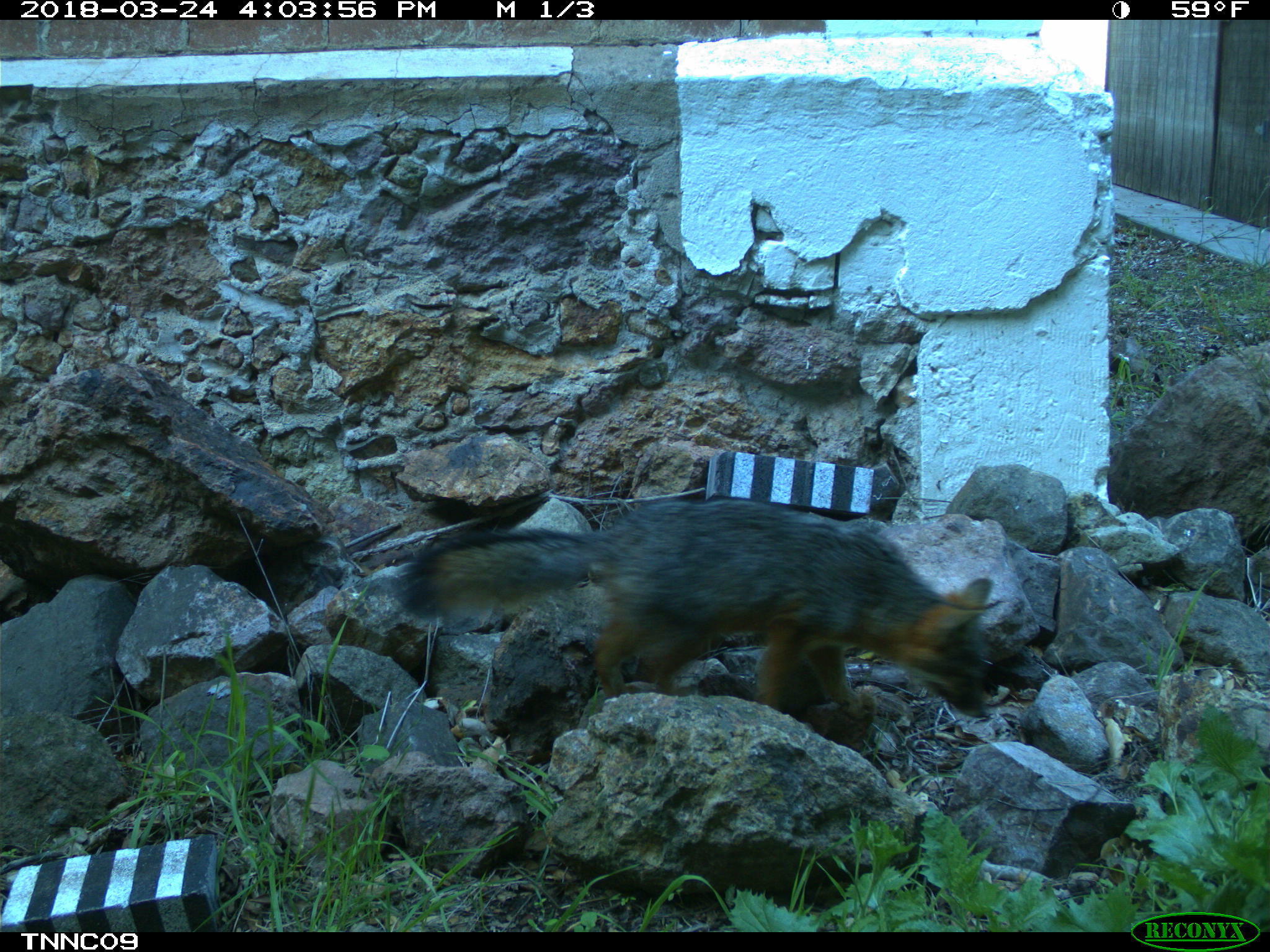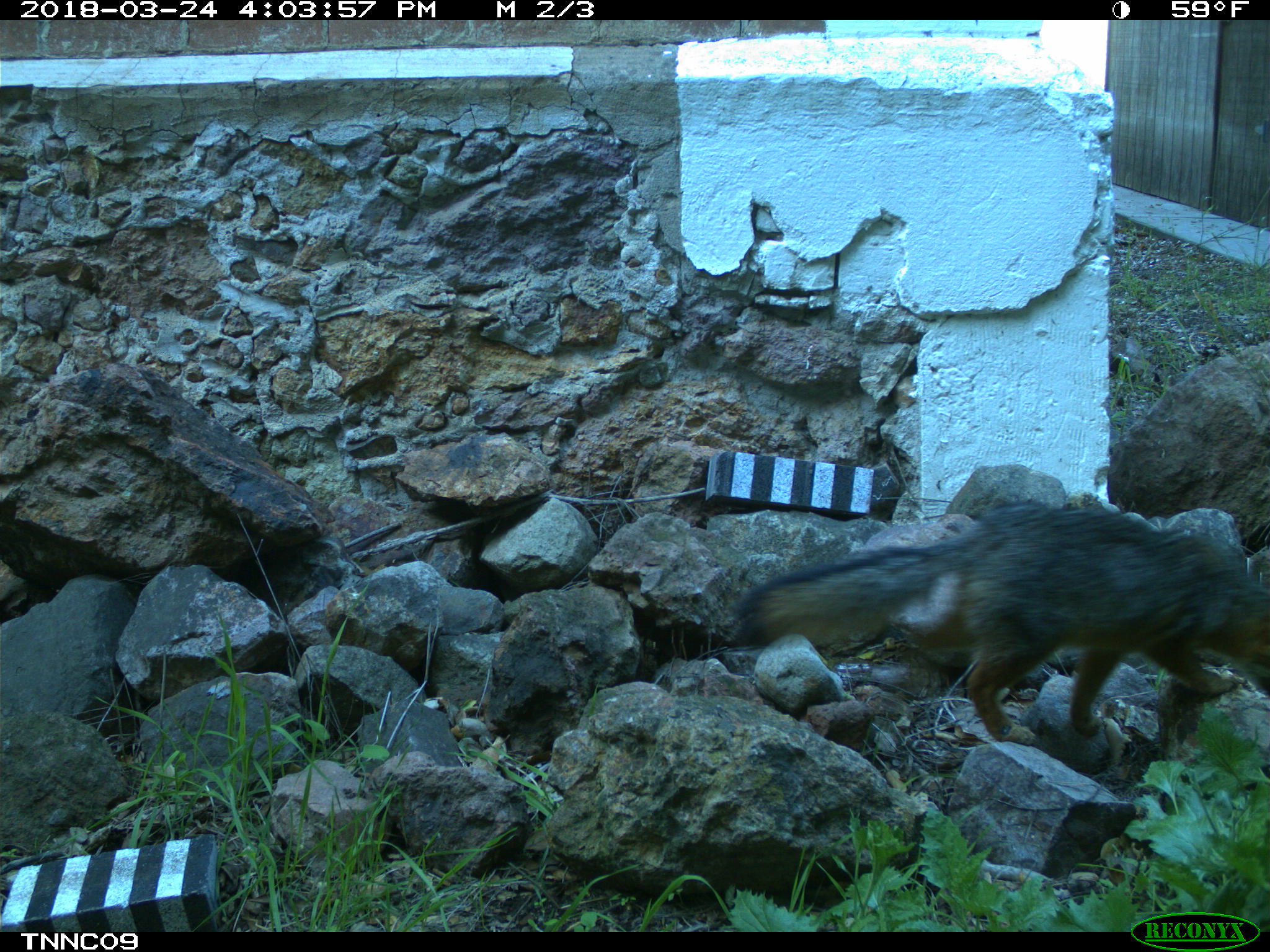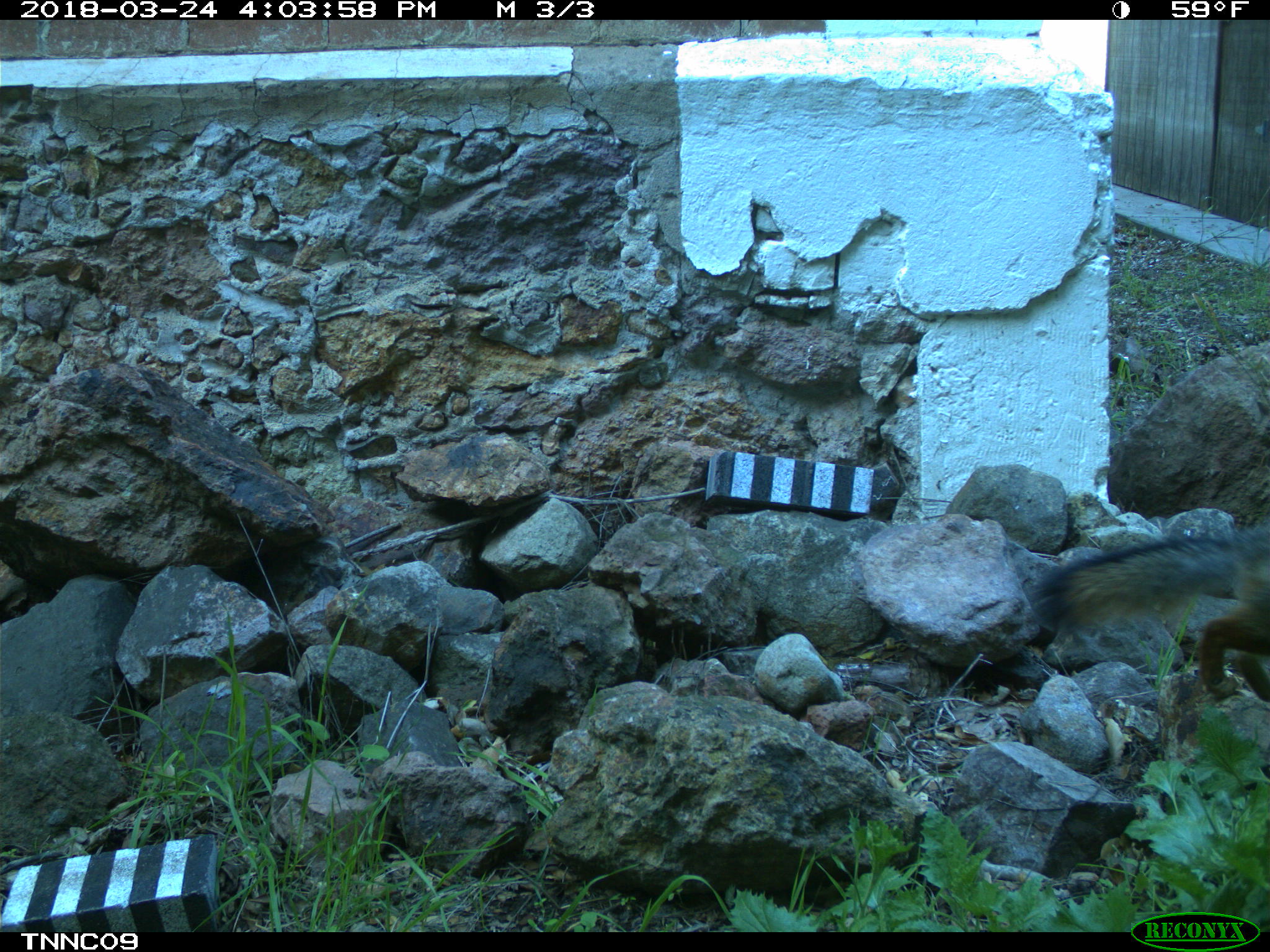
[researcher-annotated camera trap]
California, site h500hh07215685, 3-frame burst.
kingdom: Animalia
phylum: Chordata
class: Mammalia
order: Carnivora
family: Canidae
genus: Urocyon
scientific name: Urocyon littoralis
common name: island fox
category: fox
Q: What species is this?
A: Fox (island fox) (Urocyon littoralis).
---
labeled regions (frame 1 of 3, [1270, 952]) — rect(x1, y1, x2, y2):
fox: rect(397, 496, 992, 718)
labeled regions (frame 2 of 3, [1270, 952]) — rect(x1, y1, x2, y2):
fox: rect(732, 497, 1269, 746)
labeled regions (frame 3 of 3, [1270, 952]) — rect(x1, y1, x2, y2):
fox: rect(1029, 523, 1269, 702)